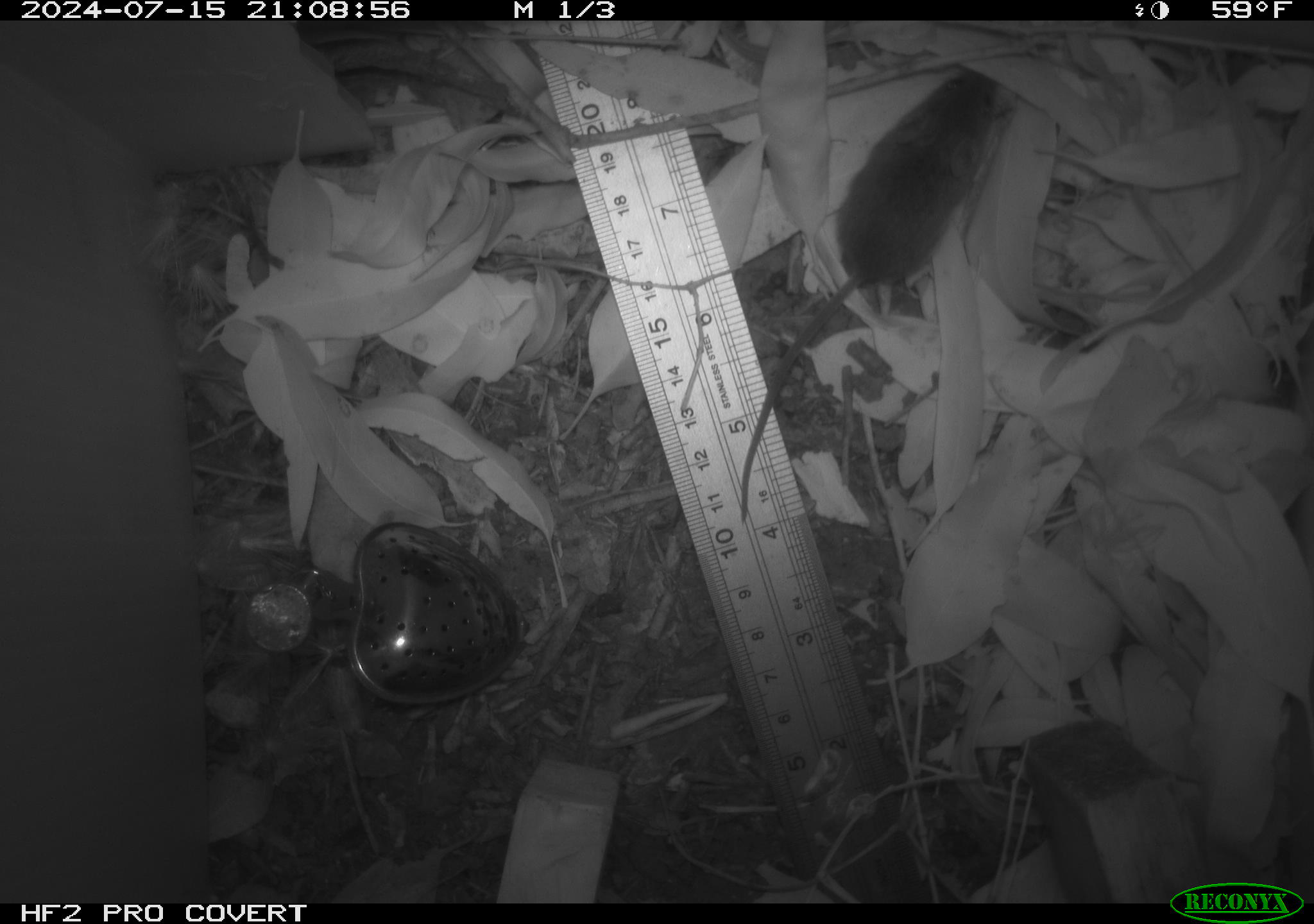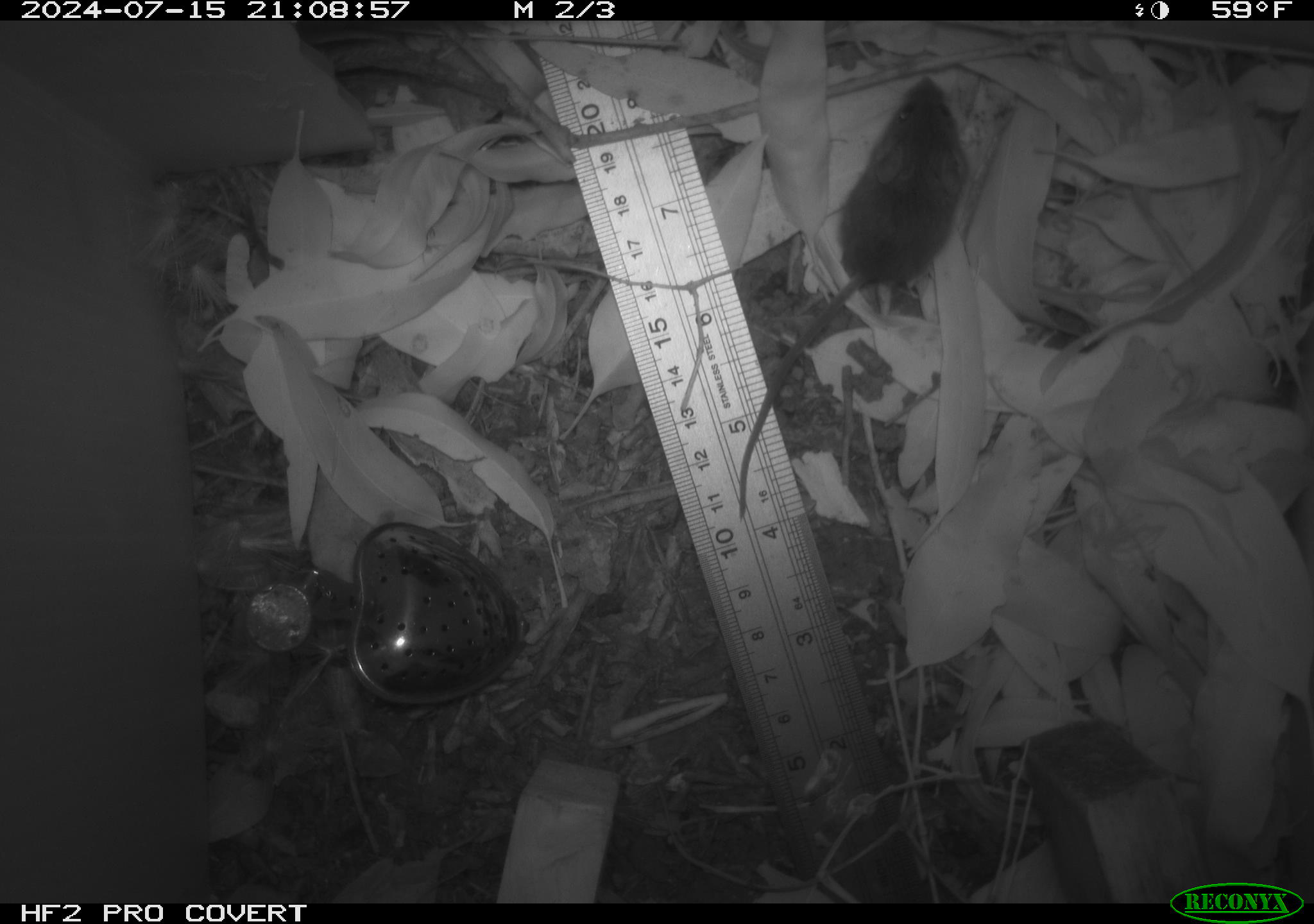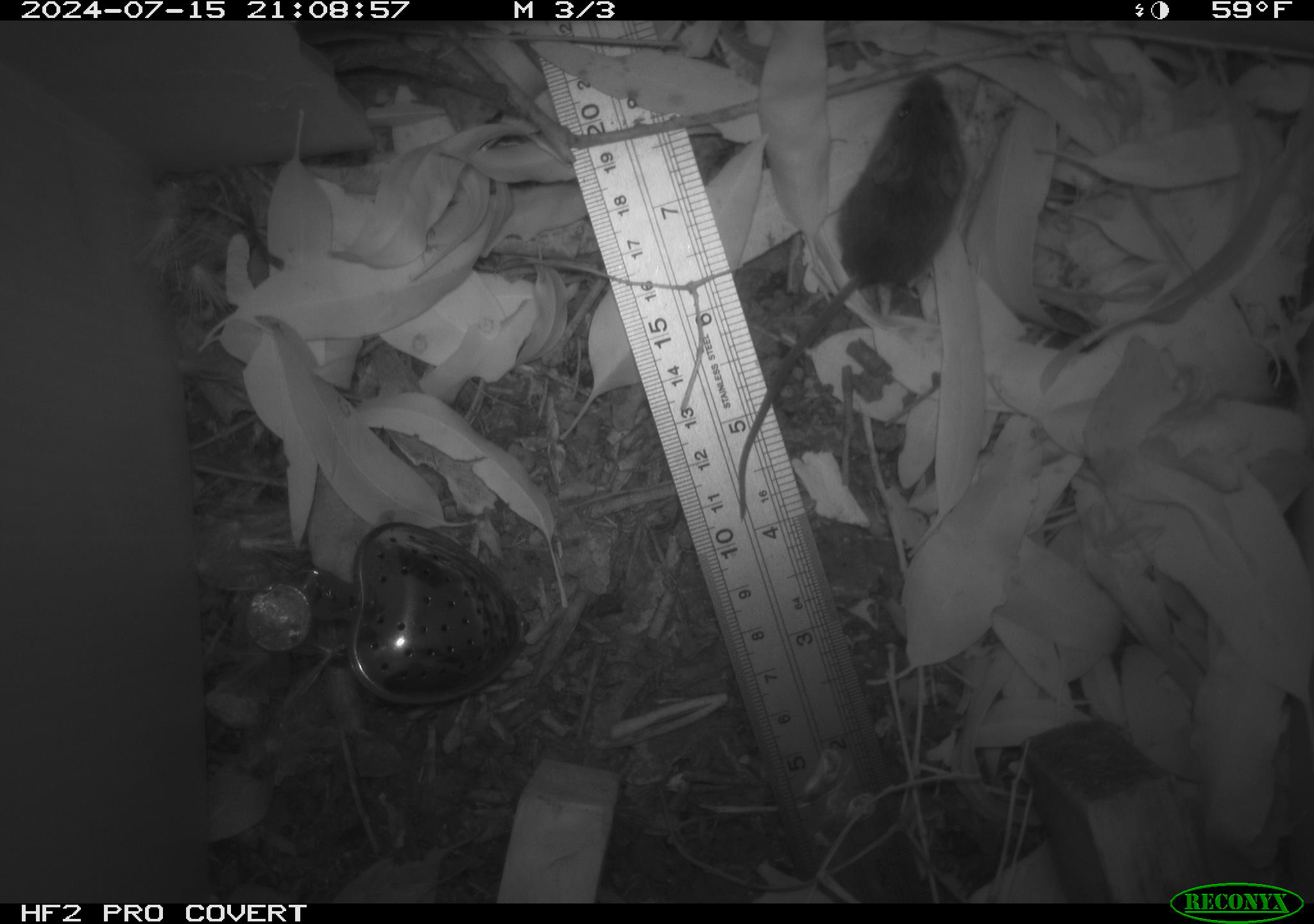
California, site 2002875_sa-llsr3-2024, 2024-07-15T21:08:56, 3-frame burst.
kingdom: Animalia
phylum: Chordata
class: Mammalia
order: Rodentia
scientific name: Rodentia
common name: mouse species